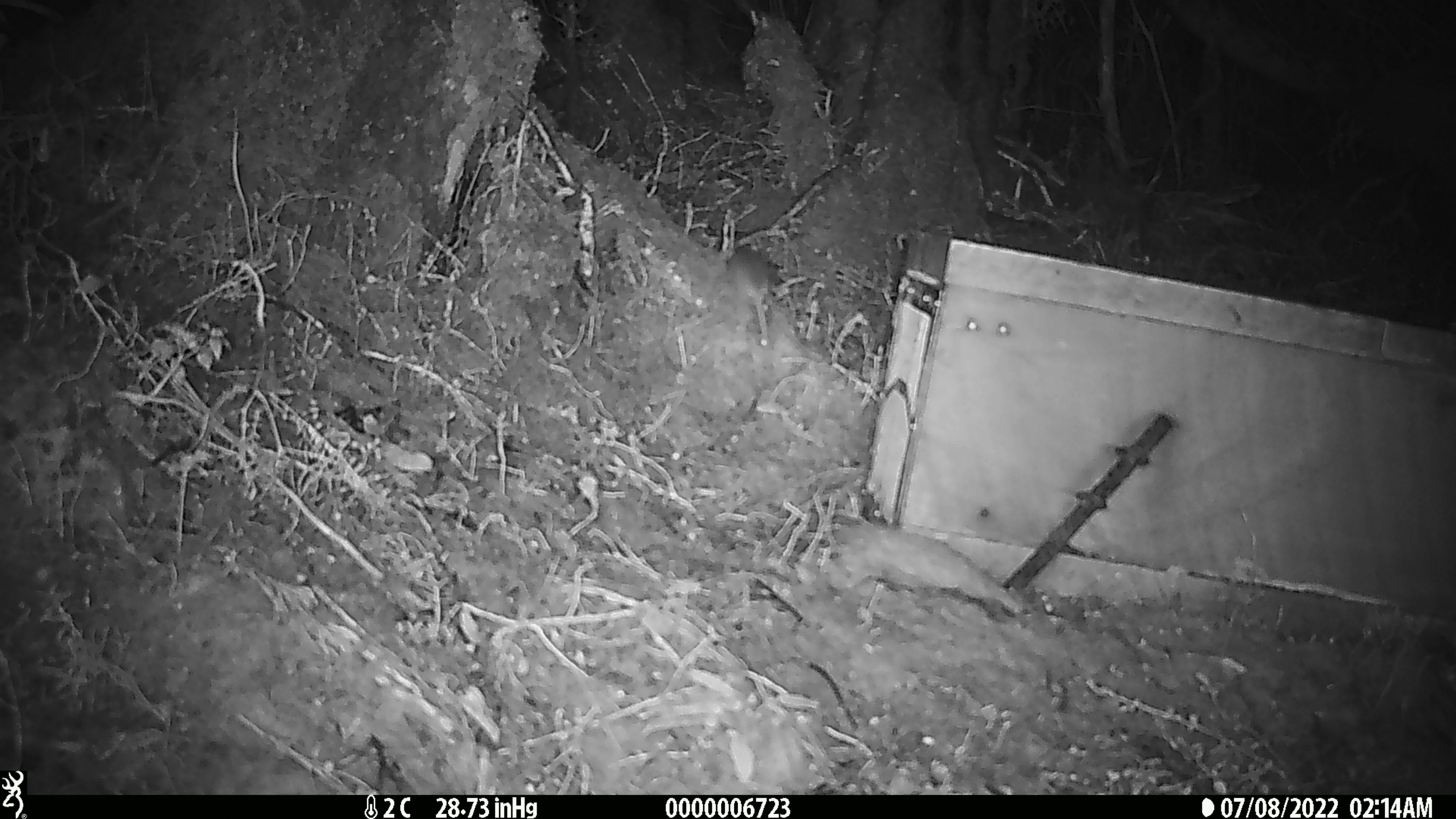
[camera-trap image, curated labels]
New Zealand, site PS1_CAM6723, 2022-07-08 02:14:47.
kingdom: Animalia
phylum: Chordata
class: Mammalia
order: Rodentia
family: Muridae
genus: Mus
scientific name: Mus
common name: mouse